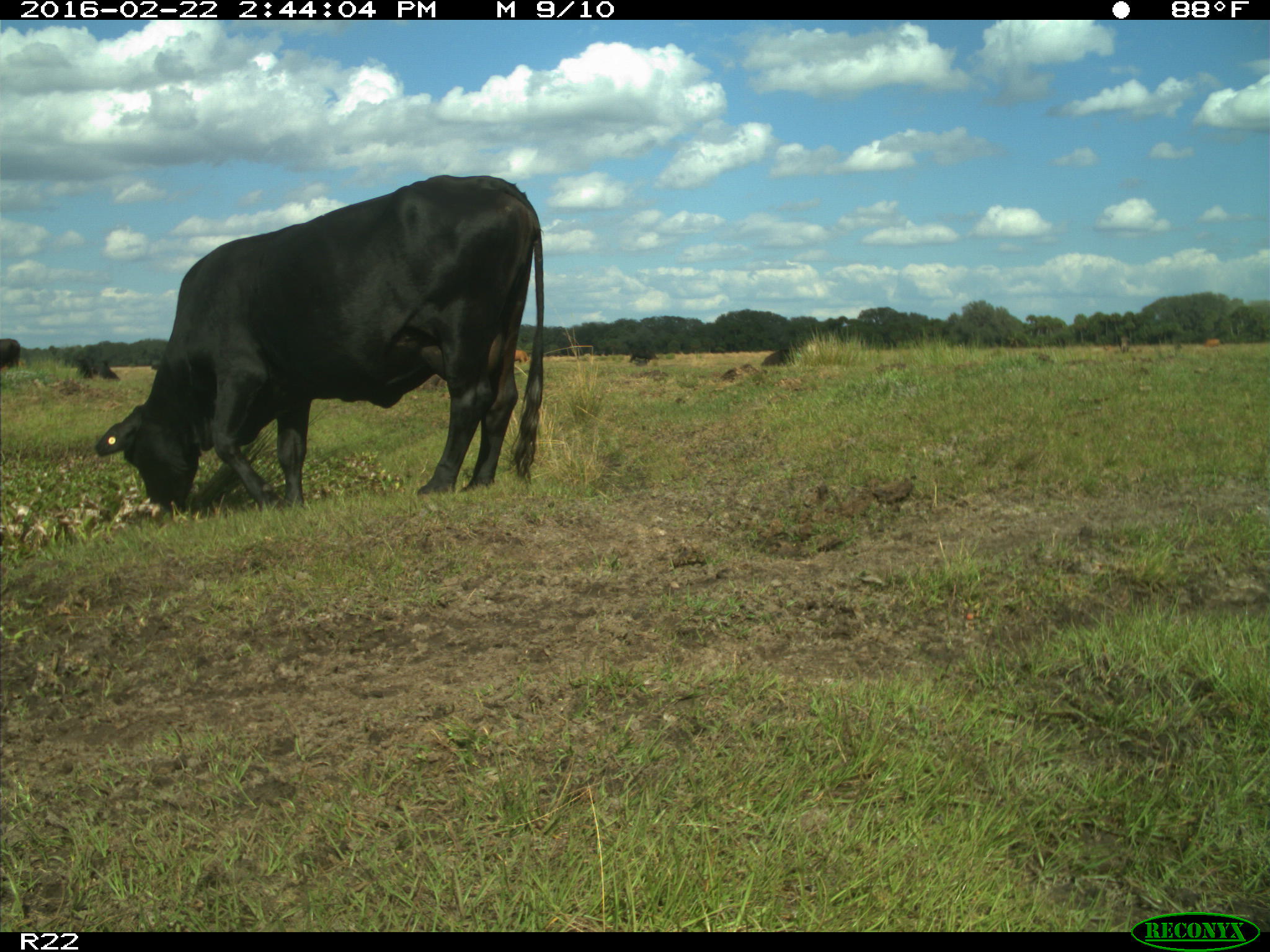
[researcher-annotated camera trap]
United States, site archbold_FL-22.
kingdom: Animalia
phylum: Chordata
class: Mammalia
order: Artiodactyla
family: Bovidae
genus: Bos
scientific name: Bos taurus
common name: domestic cow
Bos taurus (domestic cow).